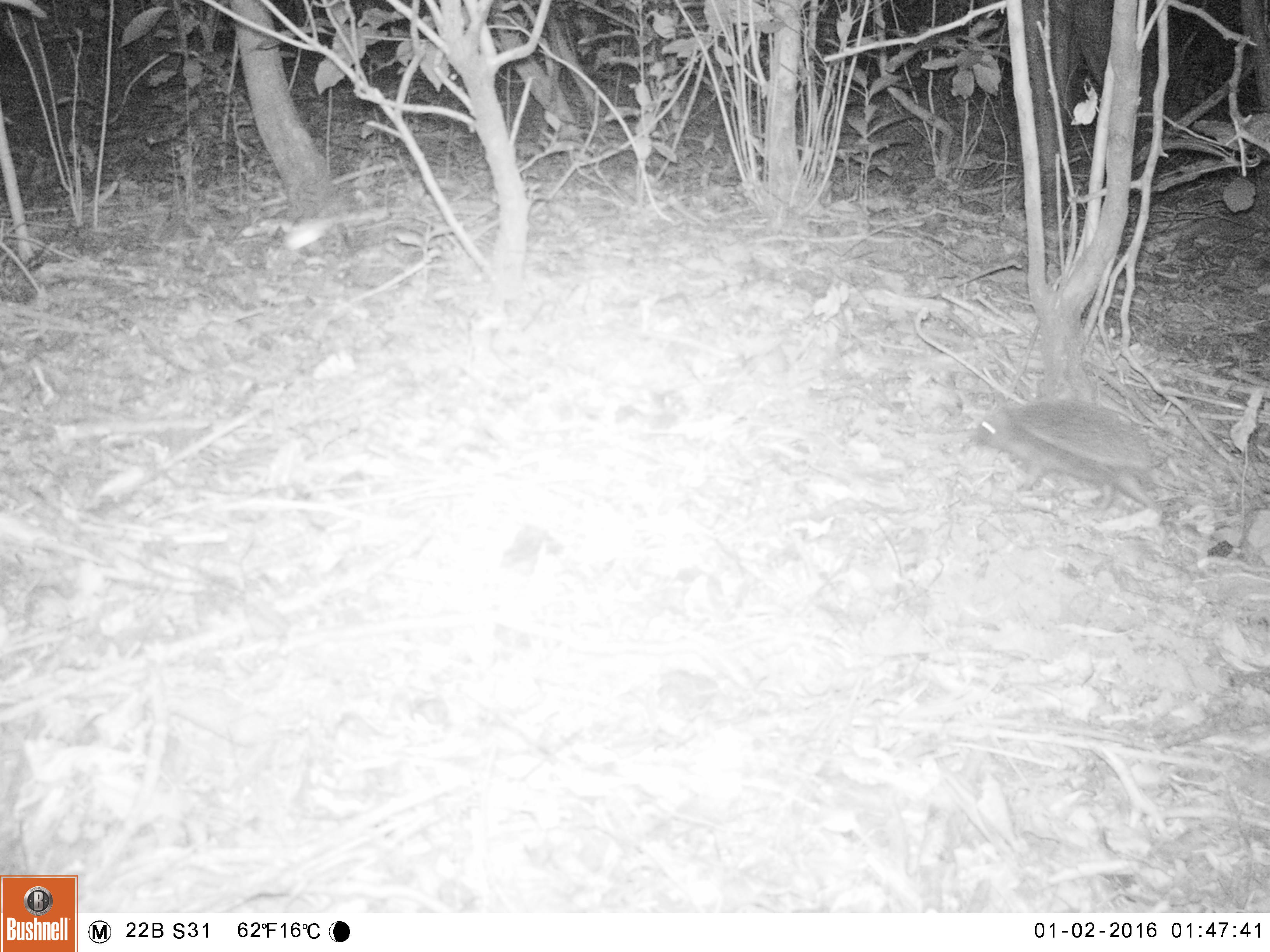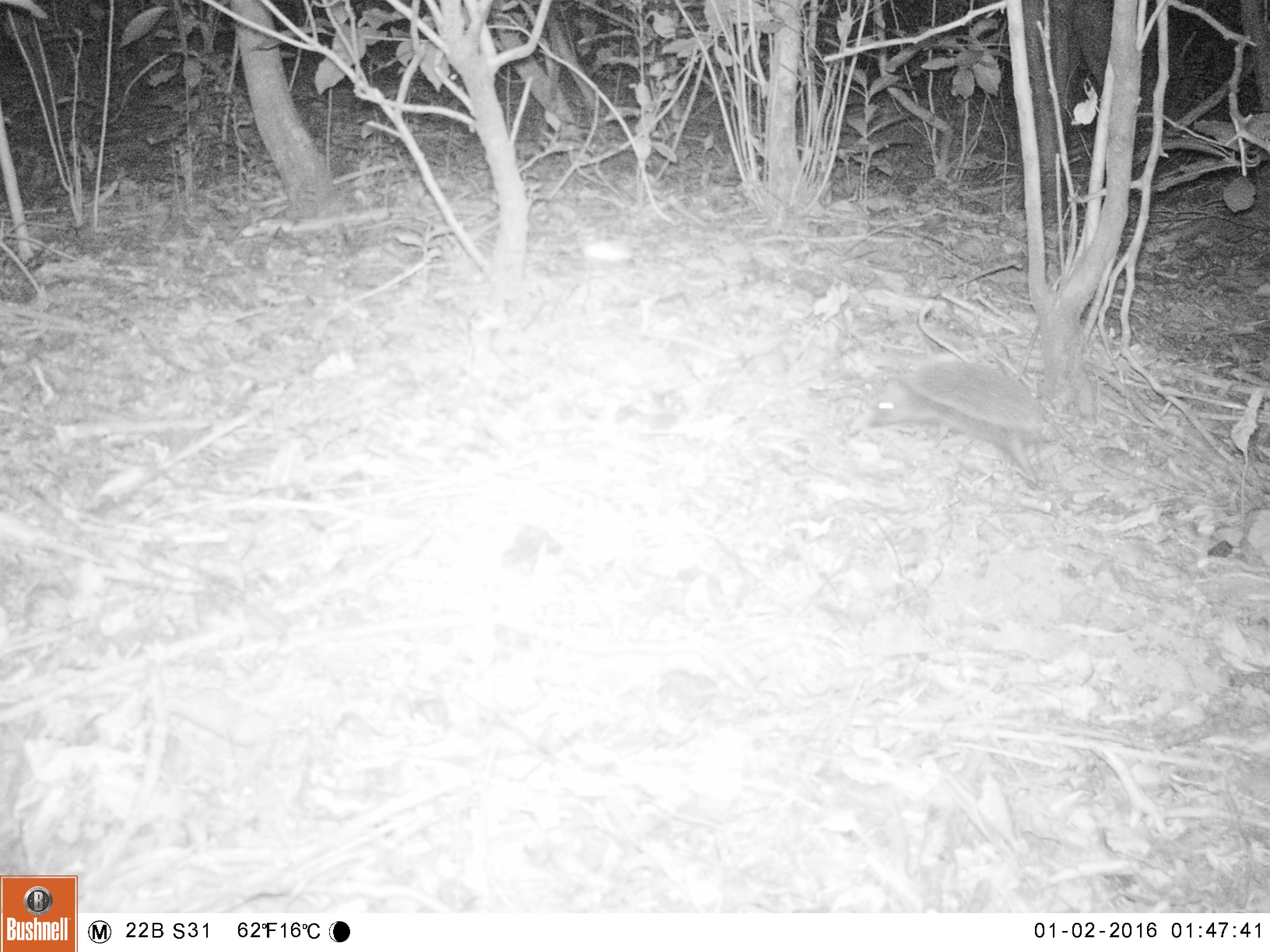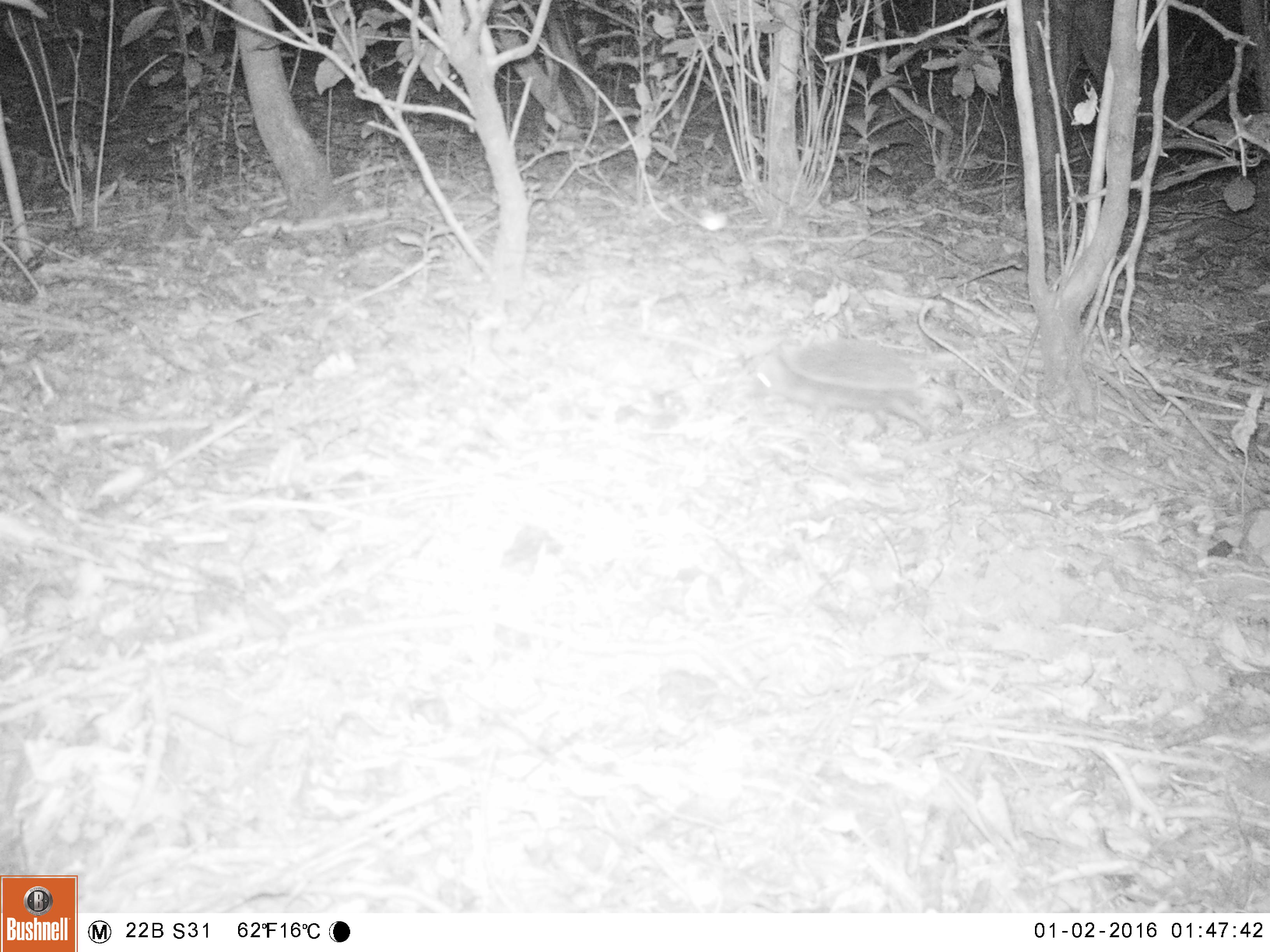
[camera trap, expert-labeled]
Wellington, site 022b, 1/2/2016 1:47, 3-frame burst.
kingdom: Animalia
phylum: Chordata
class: Mammalia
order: Eulipotyphla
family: Erinaceidae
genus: Erinaceus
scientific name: Erinaceus europaeus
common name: hedgehog